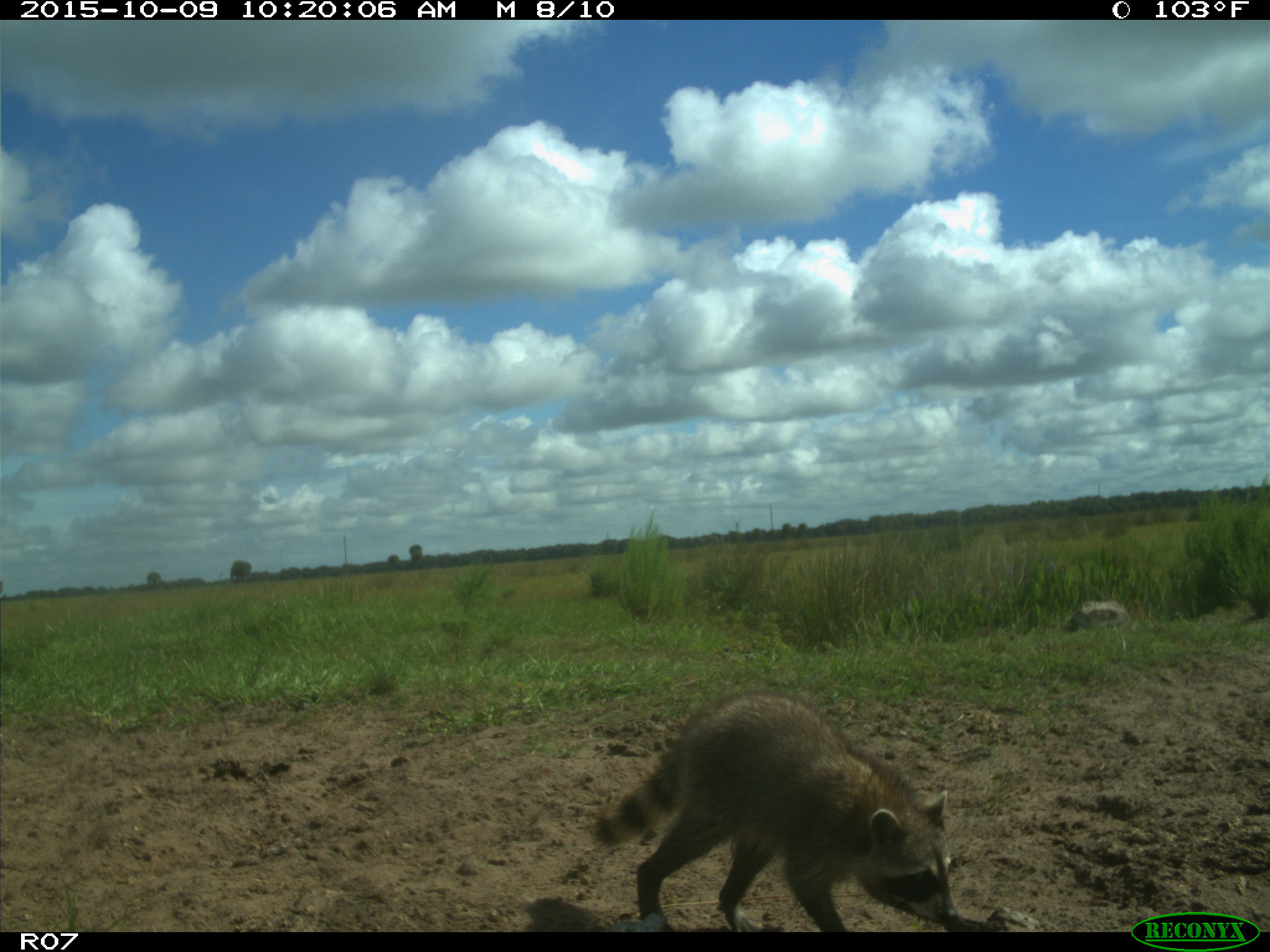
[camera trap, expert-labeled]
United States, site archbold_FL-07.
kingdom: Animalia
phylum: Chordata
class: Mammalia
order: Carnivora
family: Procyonidae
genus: Procyon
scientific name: Procyon lotor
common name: common raccoon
Procyon lotor (common raccoon).